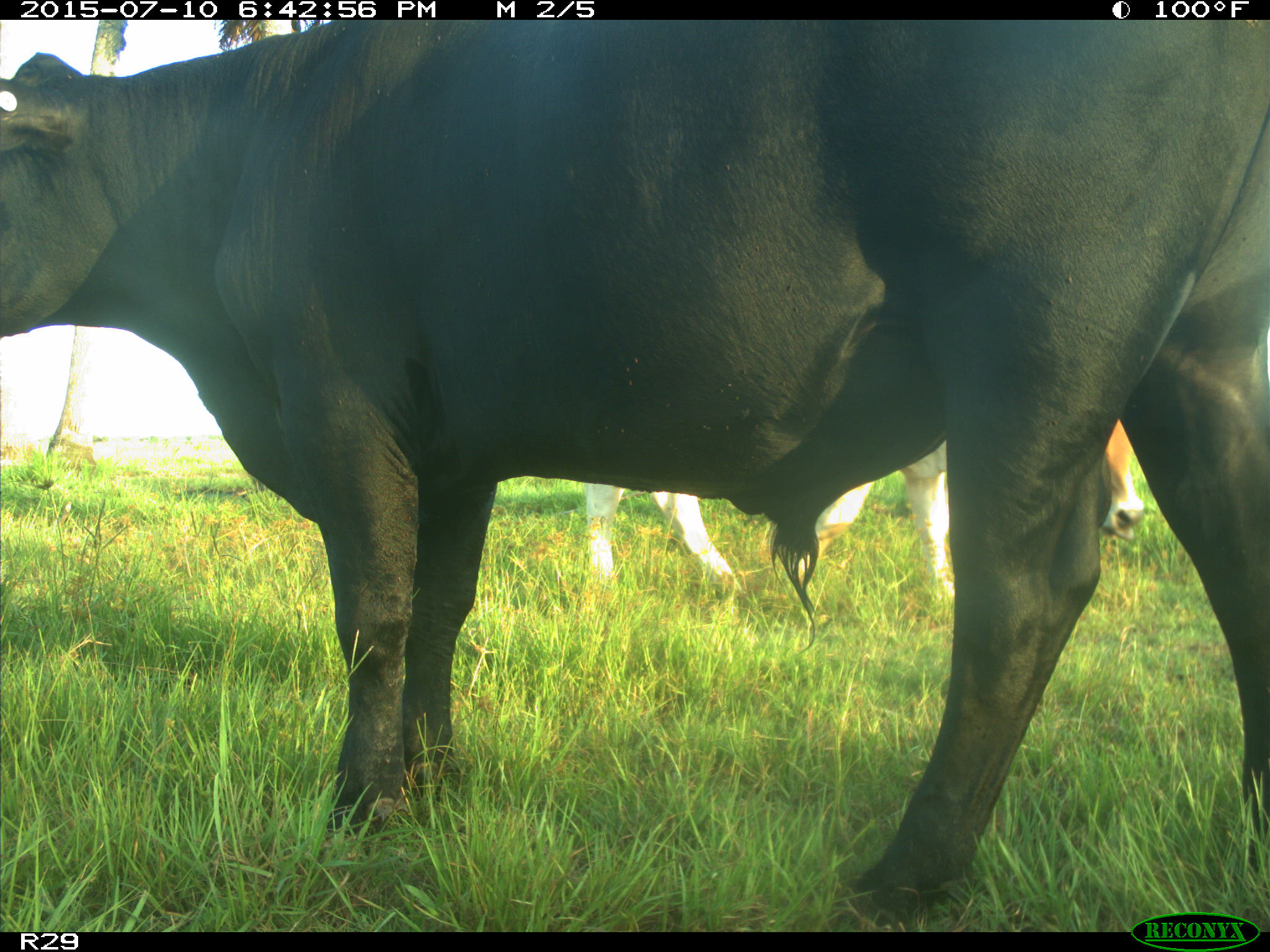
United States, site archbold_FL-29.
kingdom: Animalia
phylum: Chordata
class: Mammalia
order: Artiodactyla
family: Bovidae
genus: Bos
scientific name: Bos taurus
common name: domestic cow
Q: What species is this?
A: Bos taurus (domestic cow).